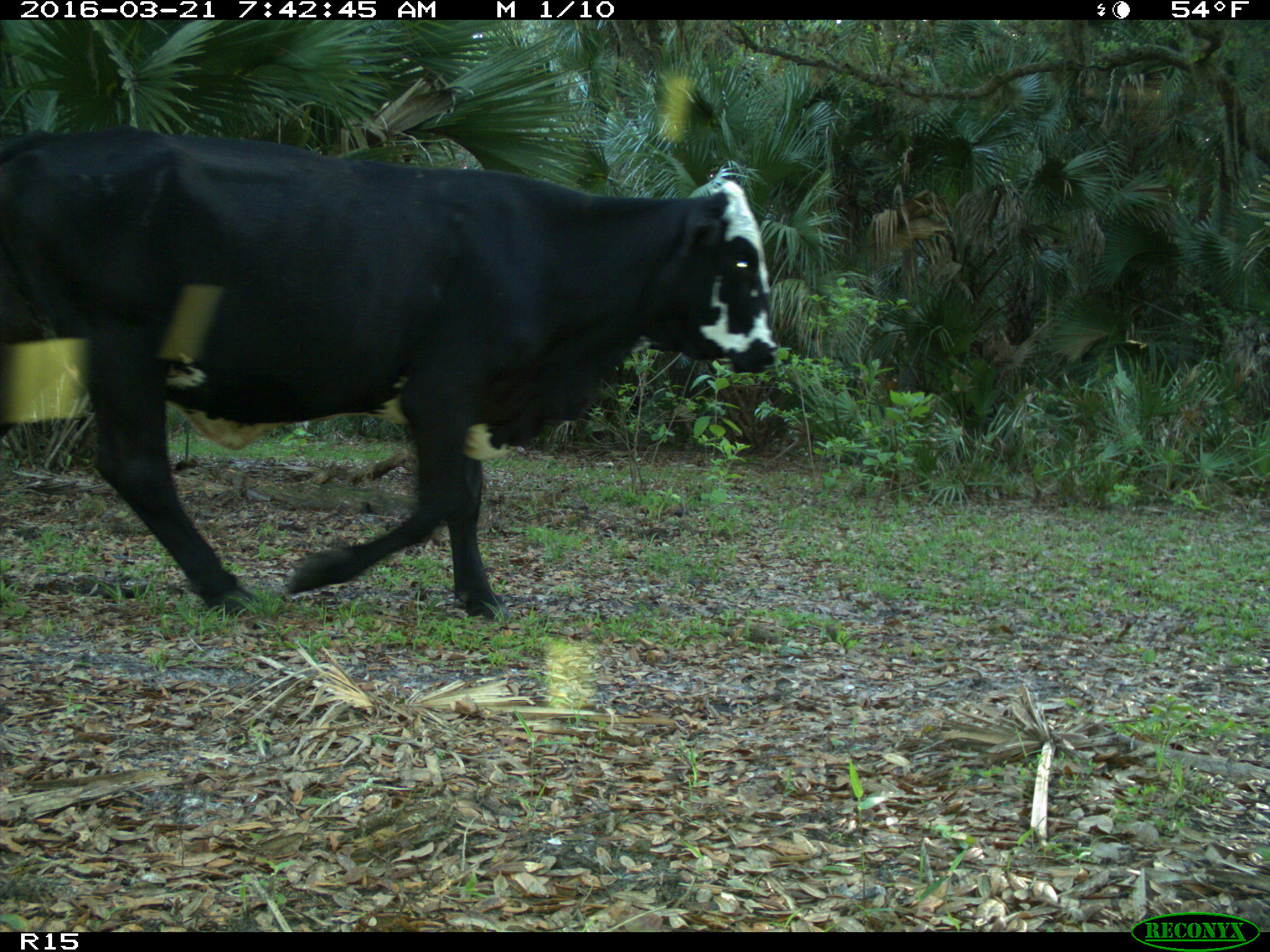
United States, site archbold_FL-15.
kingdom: Animalia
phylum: Chordata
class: Mammalia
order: Artiodactyla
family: Bovidae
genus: Bos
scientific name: Bos taurus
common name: domestic cow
Bos taurus (domestic cow).